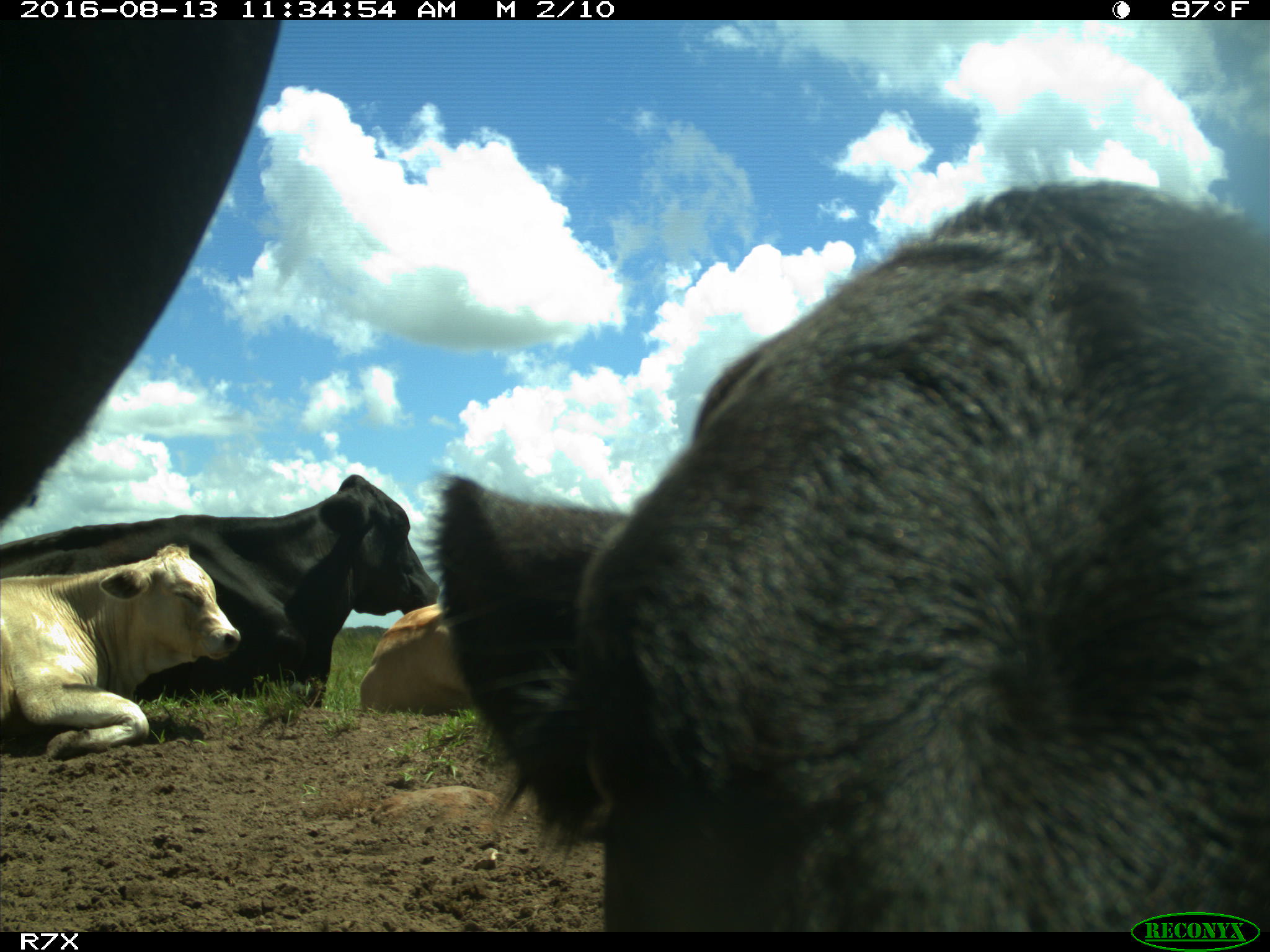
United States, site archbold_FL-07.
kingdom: Animalia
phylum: Chordata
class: Mammalia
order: Artiodactyla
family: Bovidae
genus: Bos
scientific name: Bos taurus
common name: domestic cow